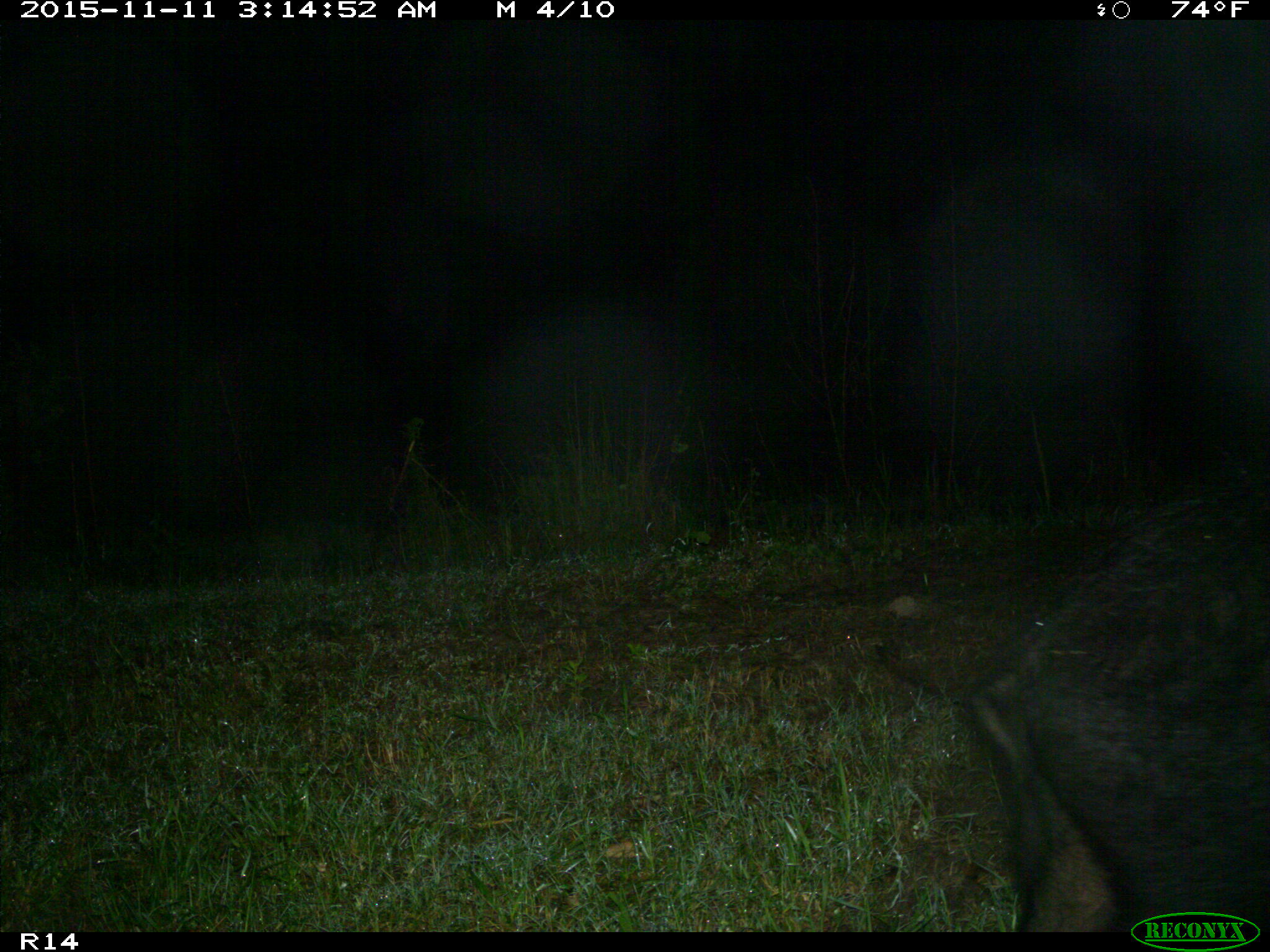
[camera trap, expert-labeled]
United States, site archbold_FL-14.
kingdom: Animalia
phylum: Chordata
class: Mammalia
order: Artiodactyla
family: Suidae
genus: Sus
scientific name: Sus scrofa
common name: wild boar